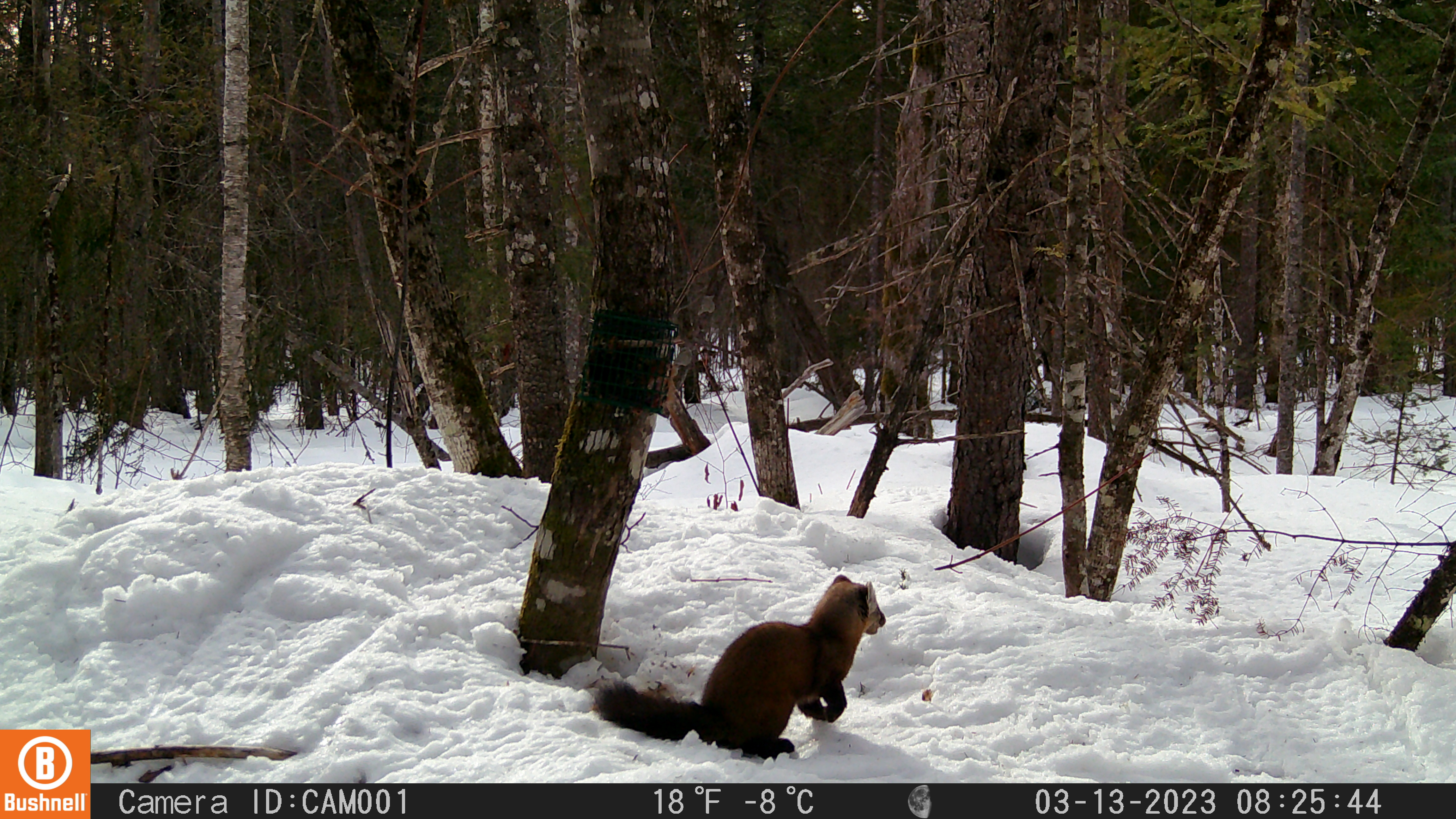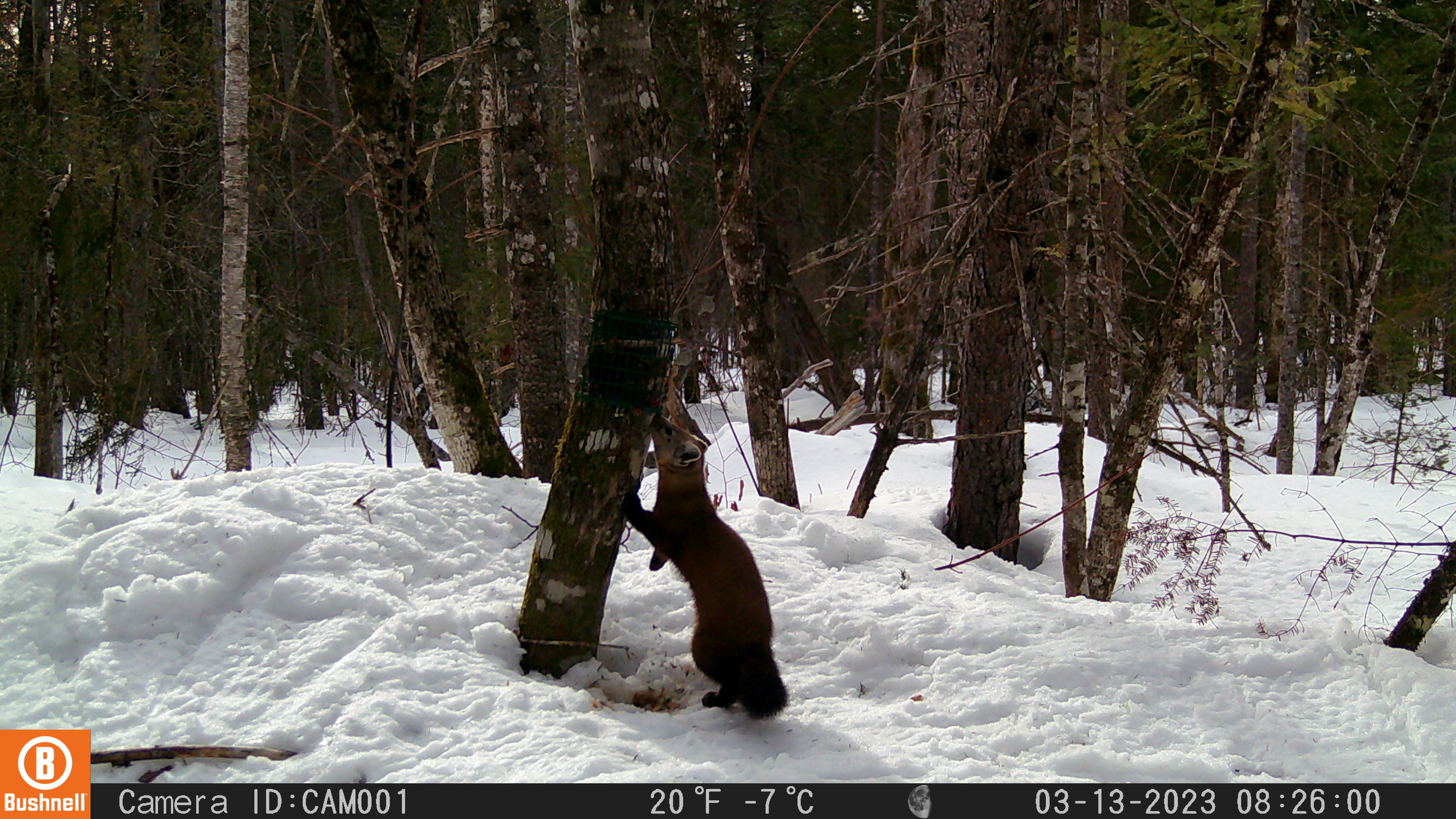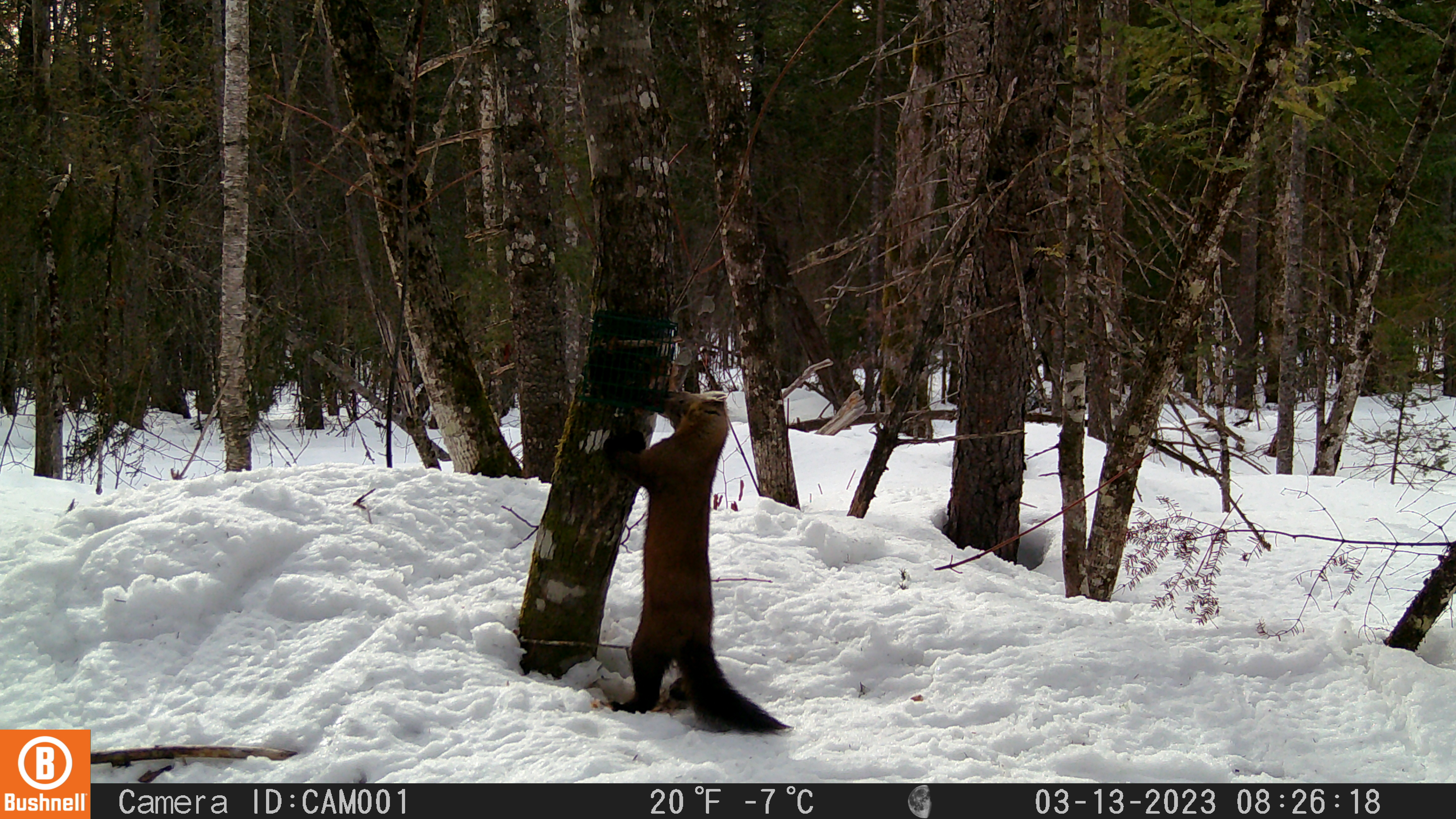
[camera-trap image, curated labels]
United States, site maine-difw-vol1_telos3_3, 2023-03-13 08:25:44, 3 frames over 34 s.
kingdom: Animalia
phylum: Chordata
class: Mammalia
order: Carnivora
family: Mustelidae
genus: Martes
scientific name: Martes americana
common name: american marten